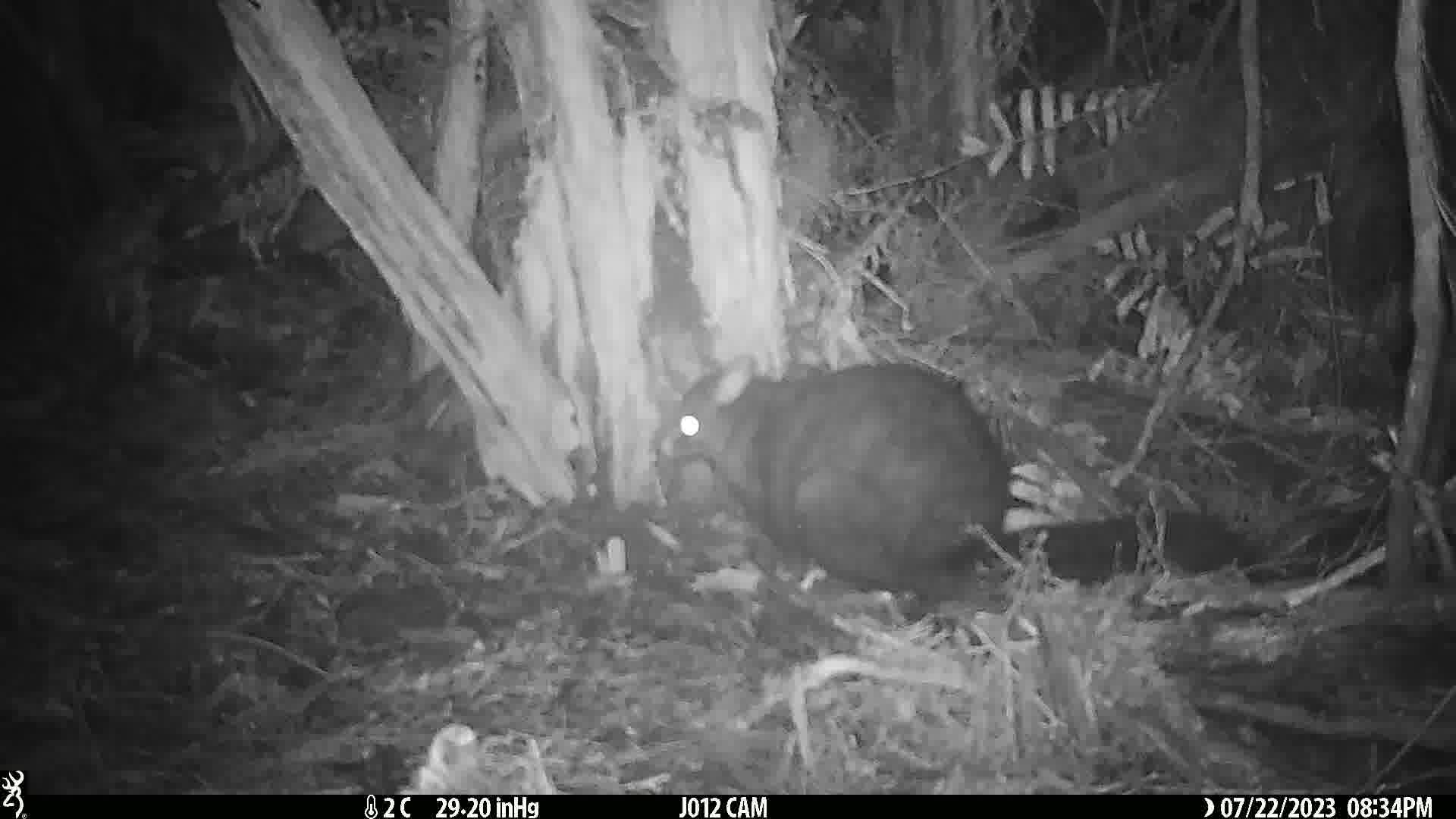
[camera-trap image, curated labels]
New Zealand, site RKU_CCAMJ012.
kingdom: Animalia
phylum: Chordata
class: Mammalia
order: Diprotodontia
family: Phalangeridae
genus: Trichosurus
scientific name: Trichosurus vulpecula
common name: common brushtail possum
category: possum